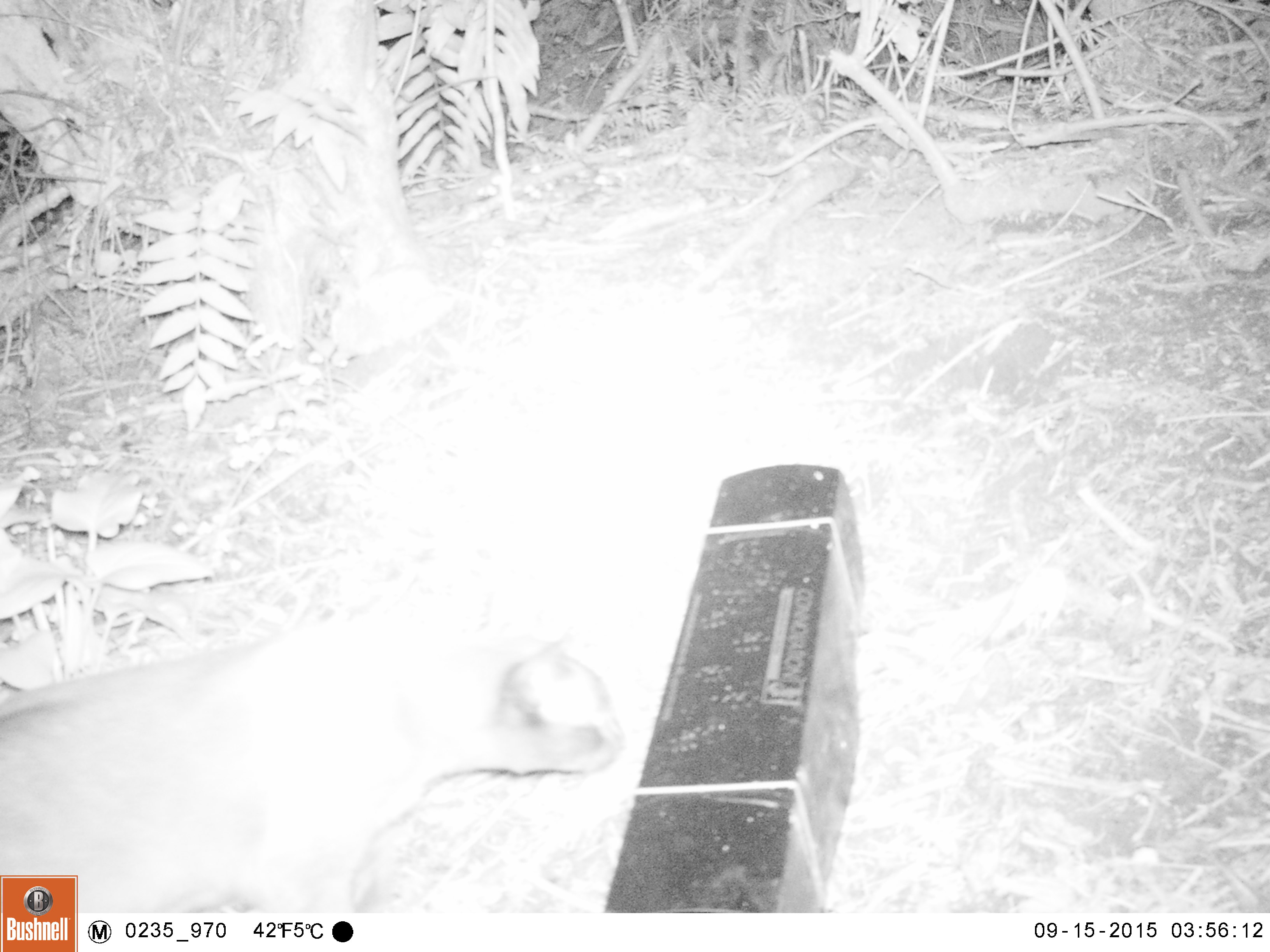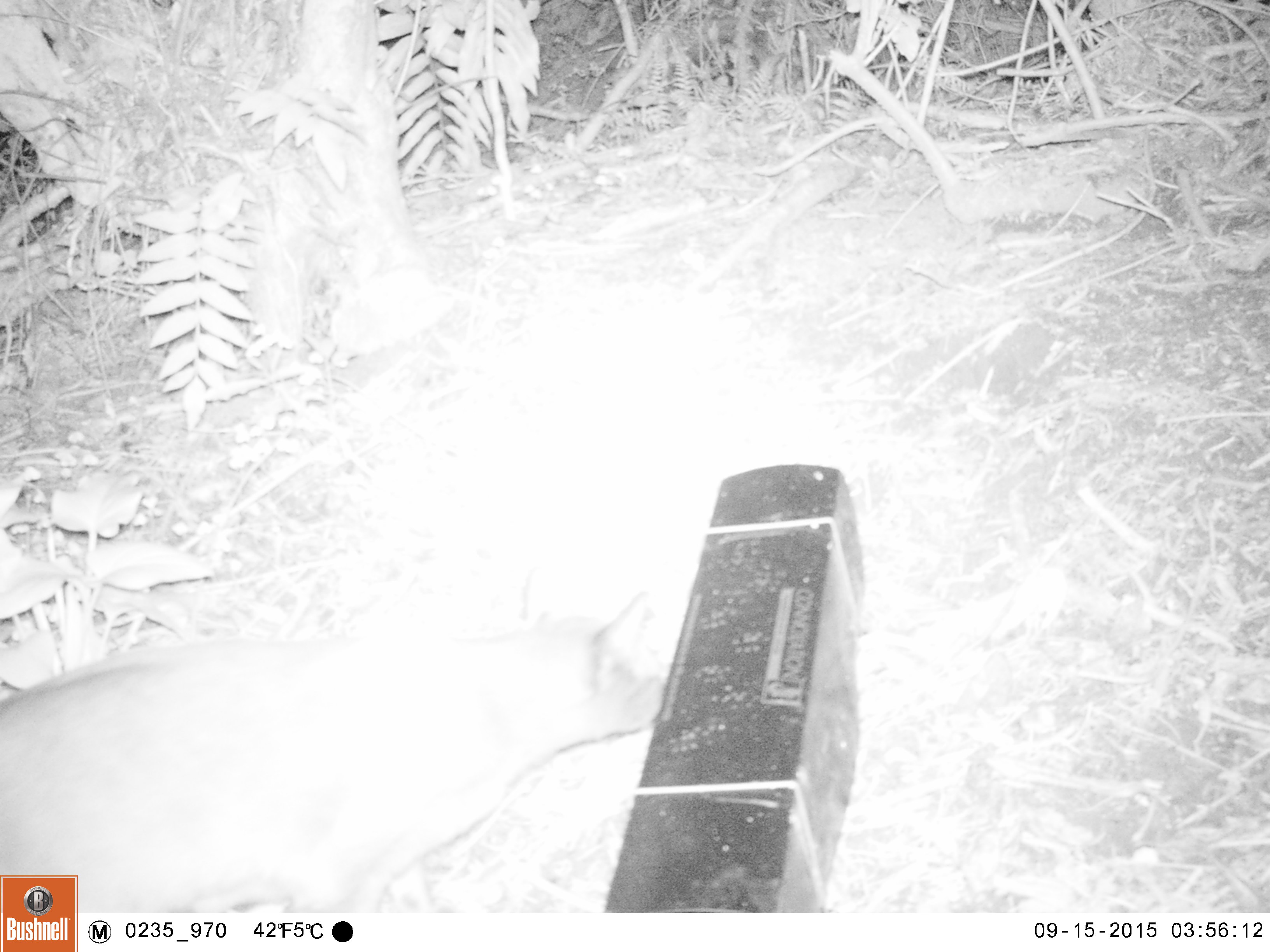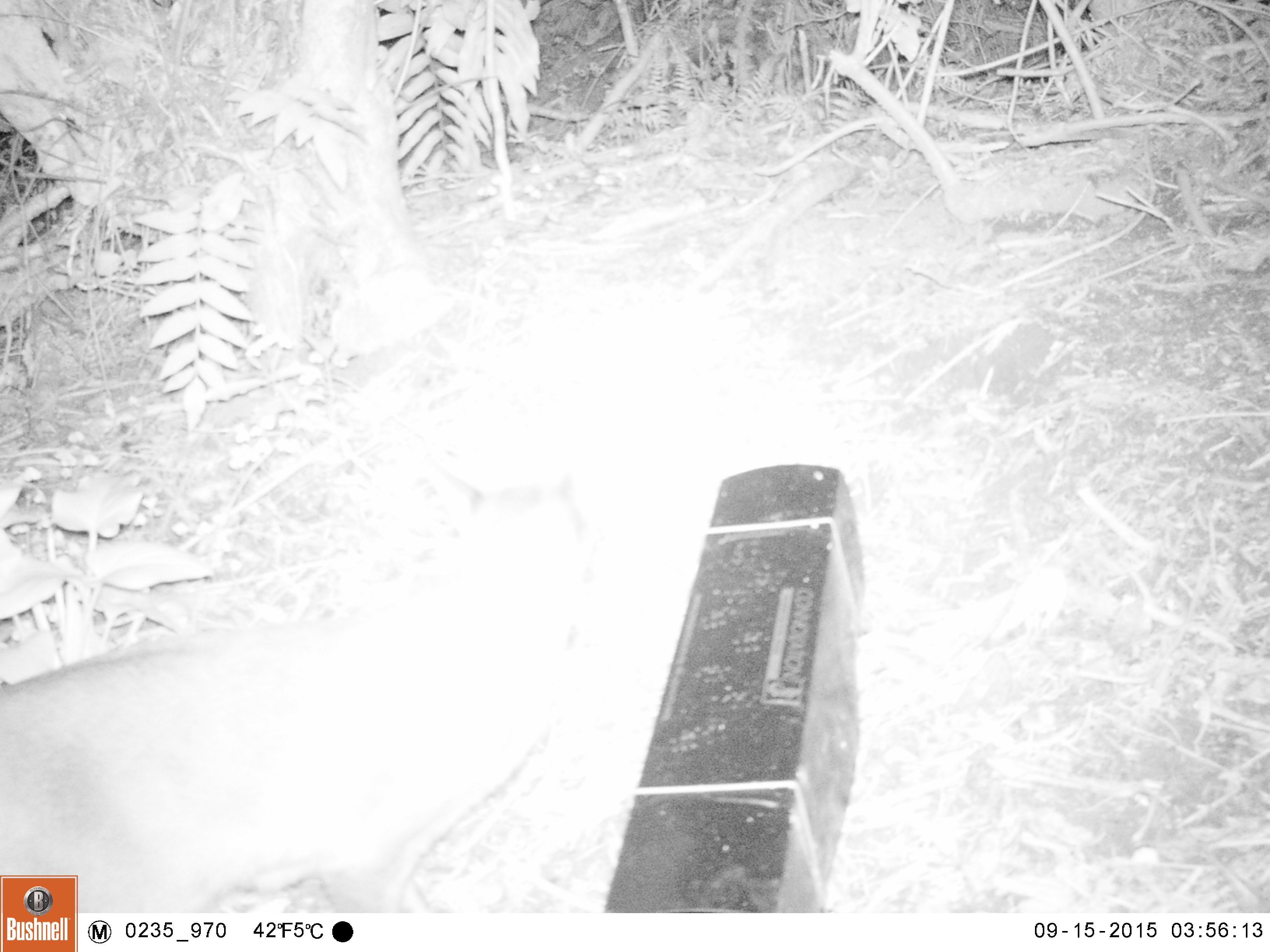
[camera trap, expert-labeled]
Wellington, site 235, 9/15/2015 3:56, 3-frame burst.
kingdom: Animalia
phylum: Chordata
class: Mammalia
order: Carnivora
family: Felidae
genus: Felis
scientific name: Felis catus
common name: cat